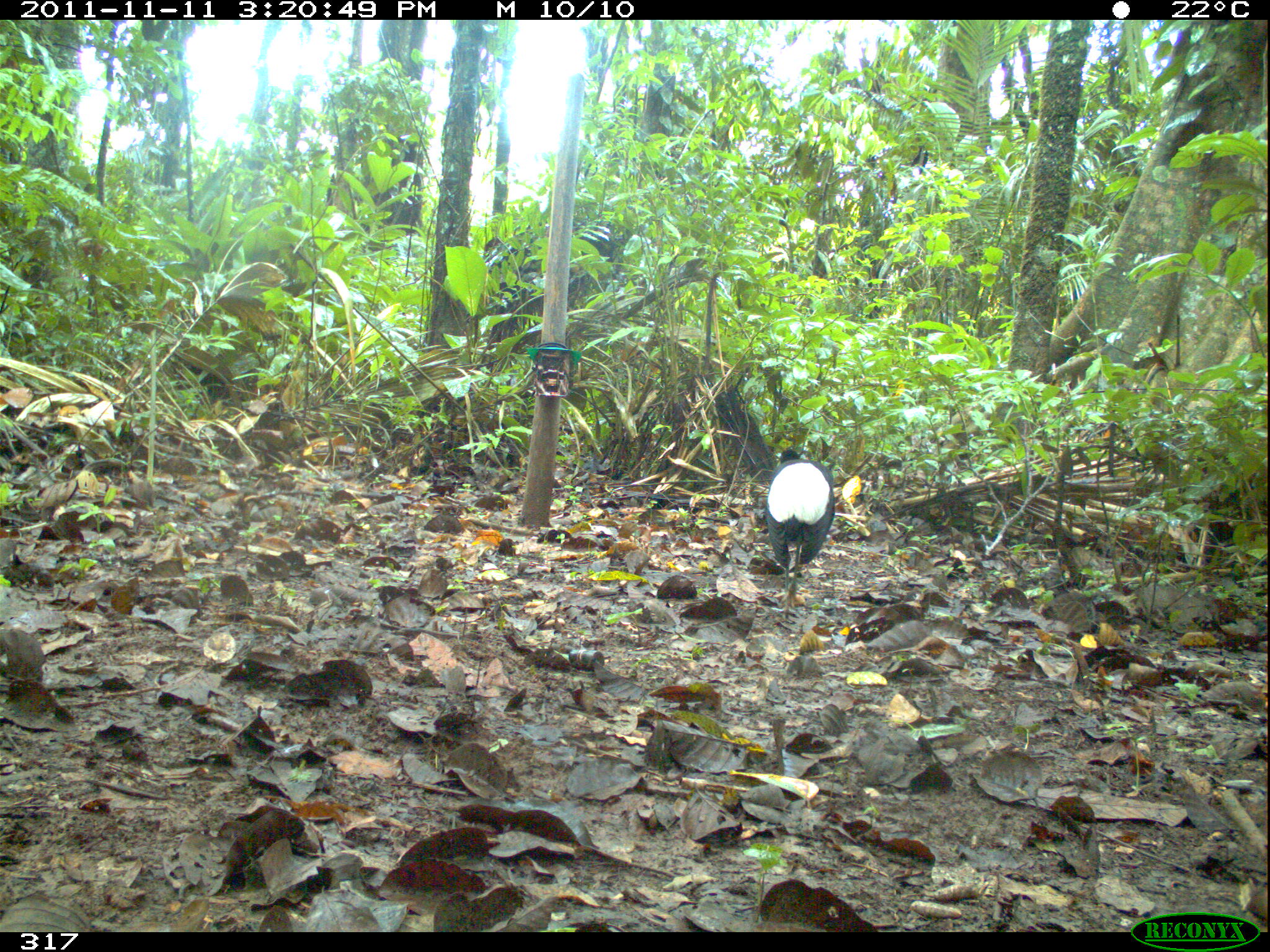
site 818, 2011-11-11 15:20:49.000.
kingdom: Animalia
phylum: Chordata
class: Aves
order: Gruiformes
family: Psophiidae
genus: Psophia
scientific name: Psophia leucoptera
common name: pale-winged trumpeter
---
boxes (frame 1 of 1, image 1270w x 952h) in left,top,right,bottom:
psophia leucoptera: 764,449,835,613